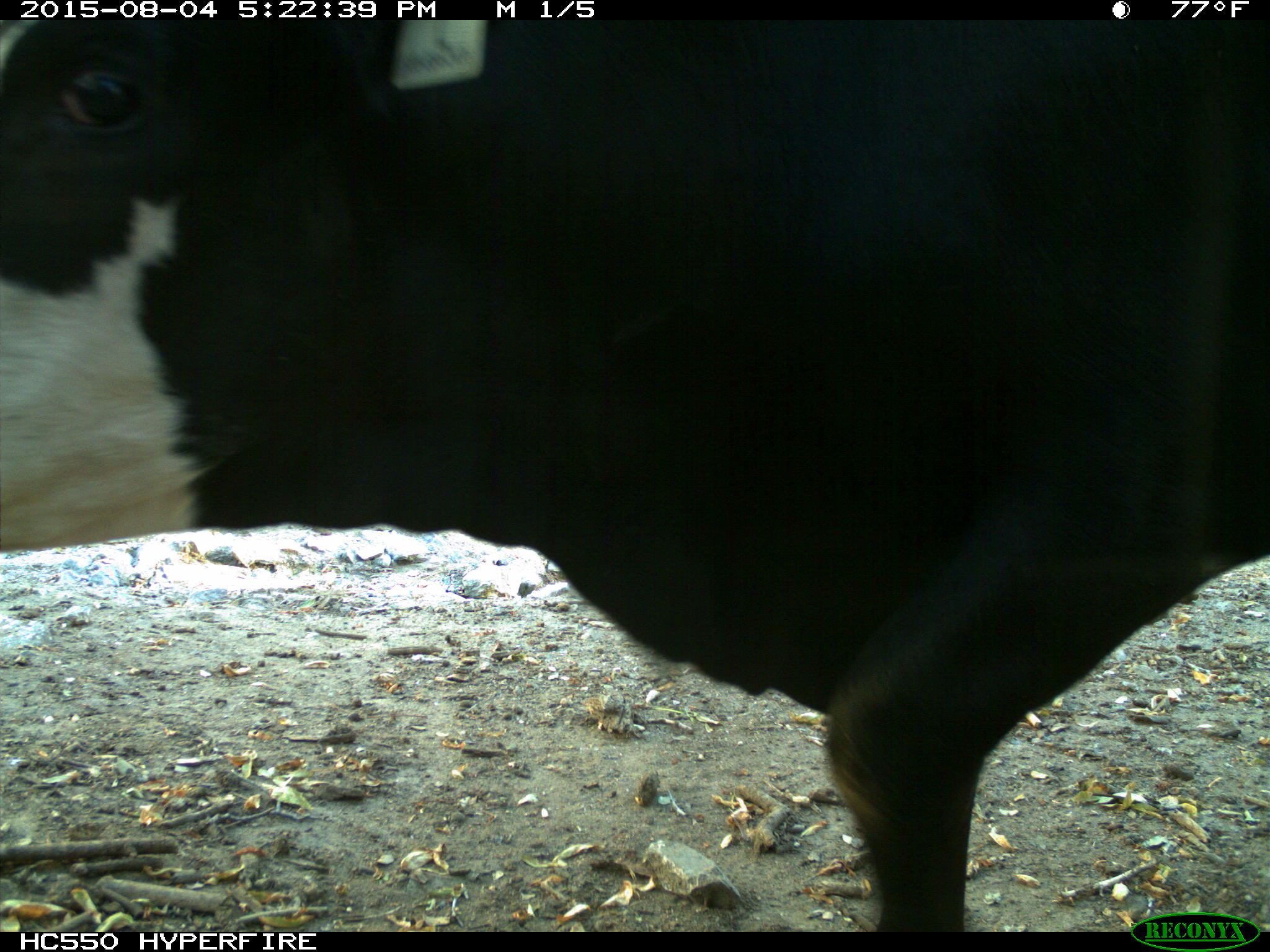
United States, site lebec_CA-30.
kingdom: Animalia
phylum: Chordata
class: Mammalia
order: Artiodactyla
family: Bovidae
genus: Bos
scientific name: Bos taurus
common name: domestic cow